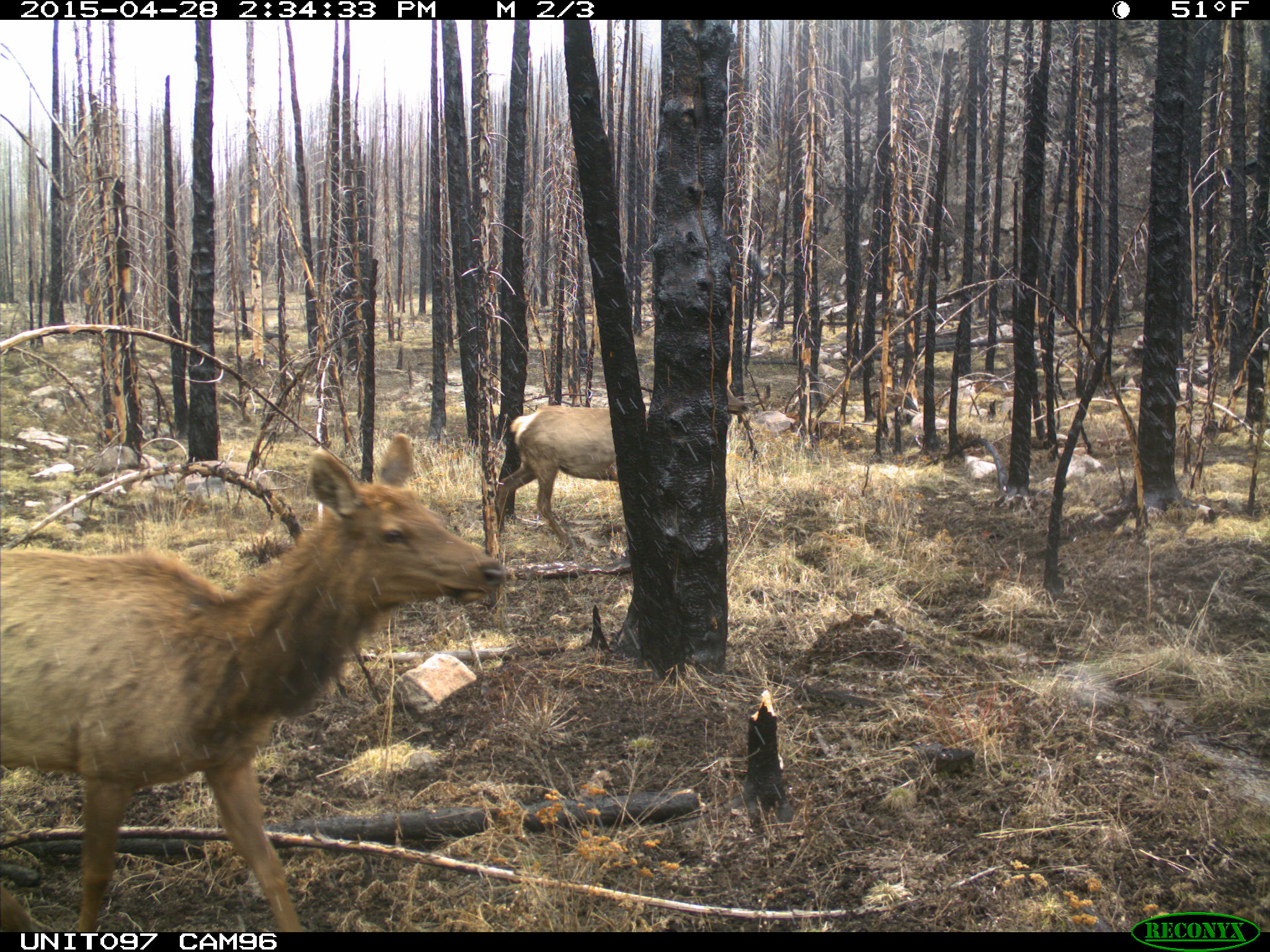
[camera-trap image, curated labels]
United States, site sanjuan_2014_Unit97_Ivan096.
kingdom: Animalia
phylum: Chordata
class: Mammalia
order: Artiodactyla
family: Cervidae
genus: Cervus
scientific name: Cervus elaphus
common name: red deer